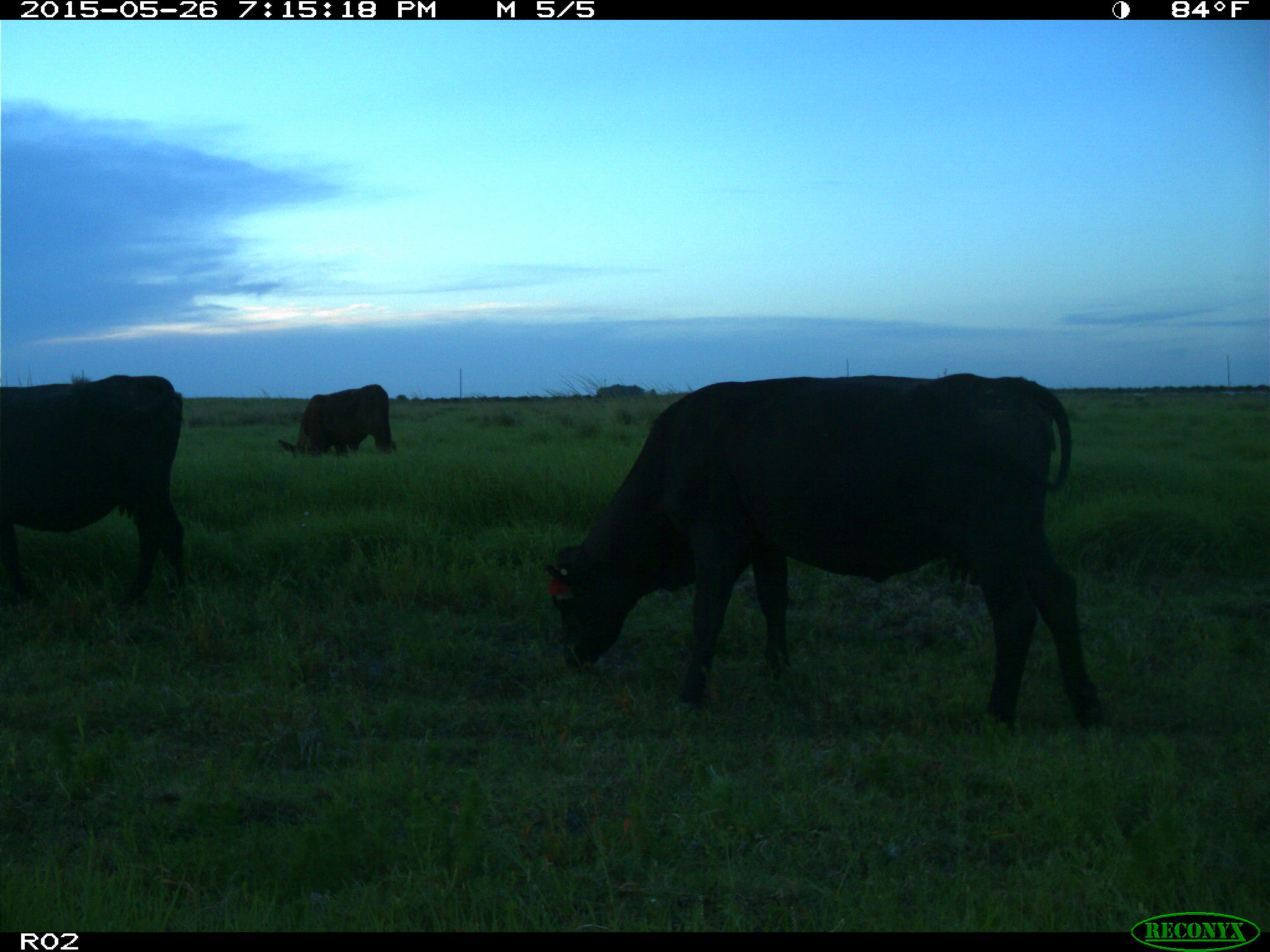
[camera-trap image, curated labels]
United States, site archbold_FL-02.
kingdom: Animalia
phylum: Chordata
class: Mammalia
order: Artiodactyla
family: Bovidae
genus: Bos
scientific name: Bos taurus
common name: domestic cow